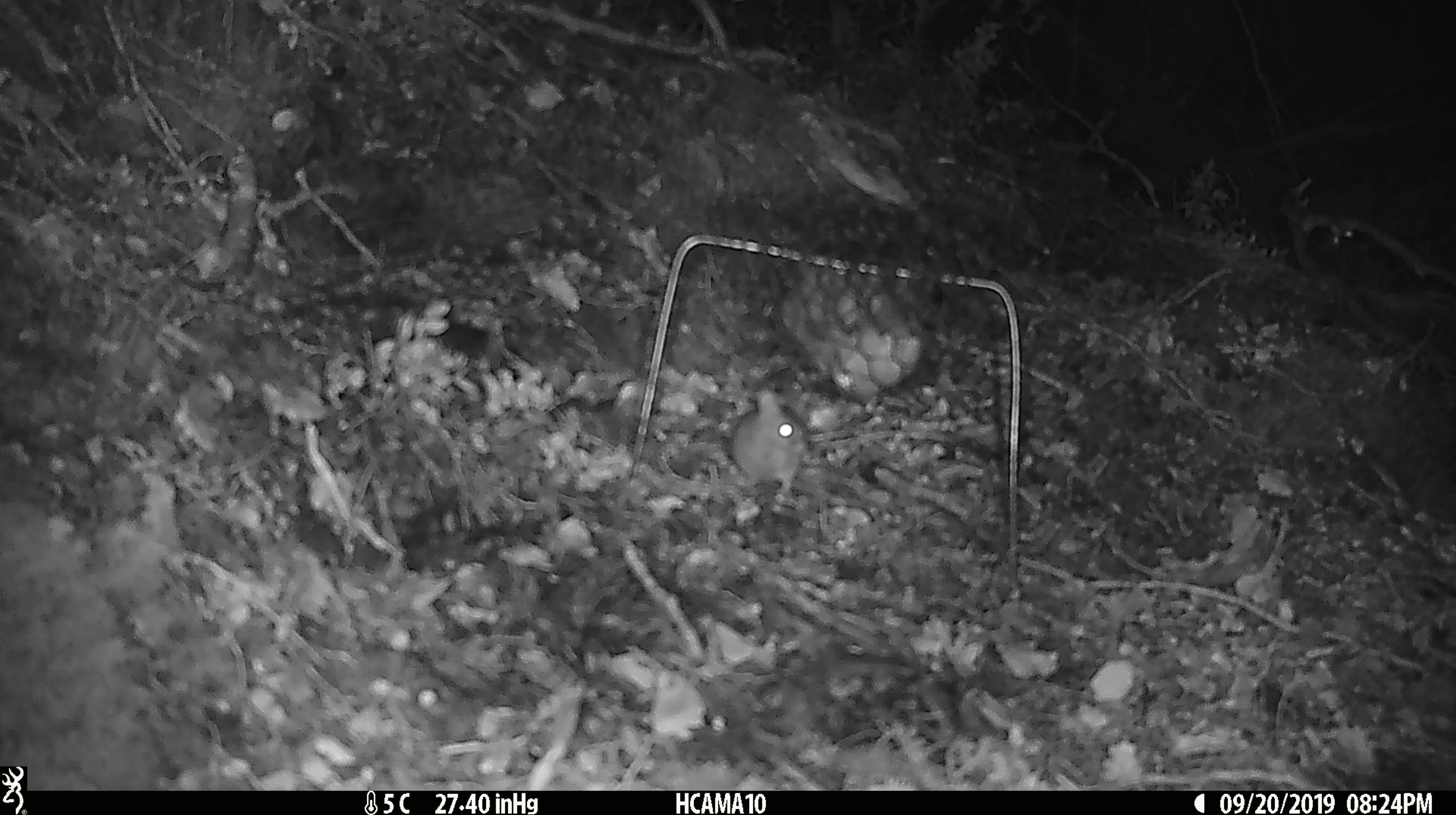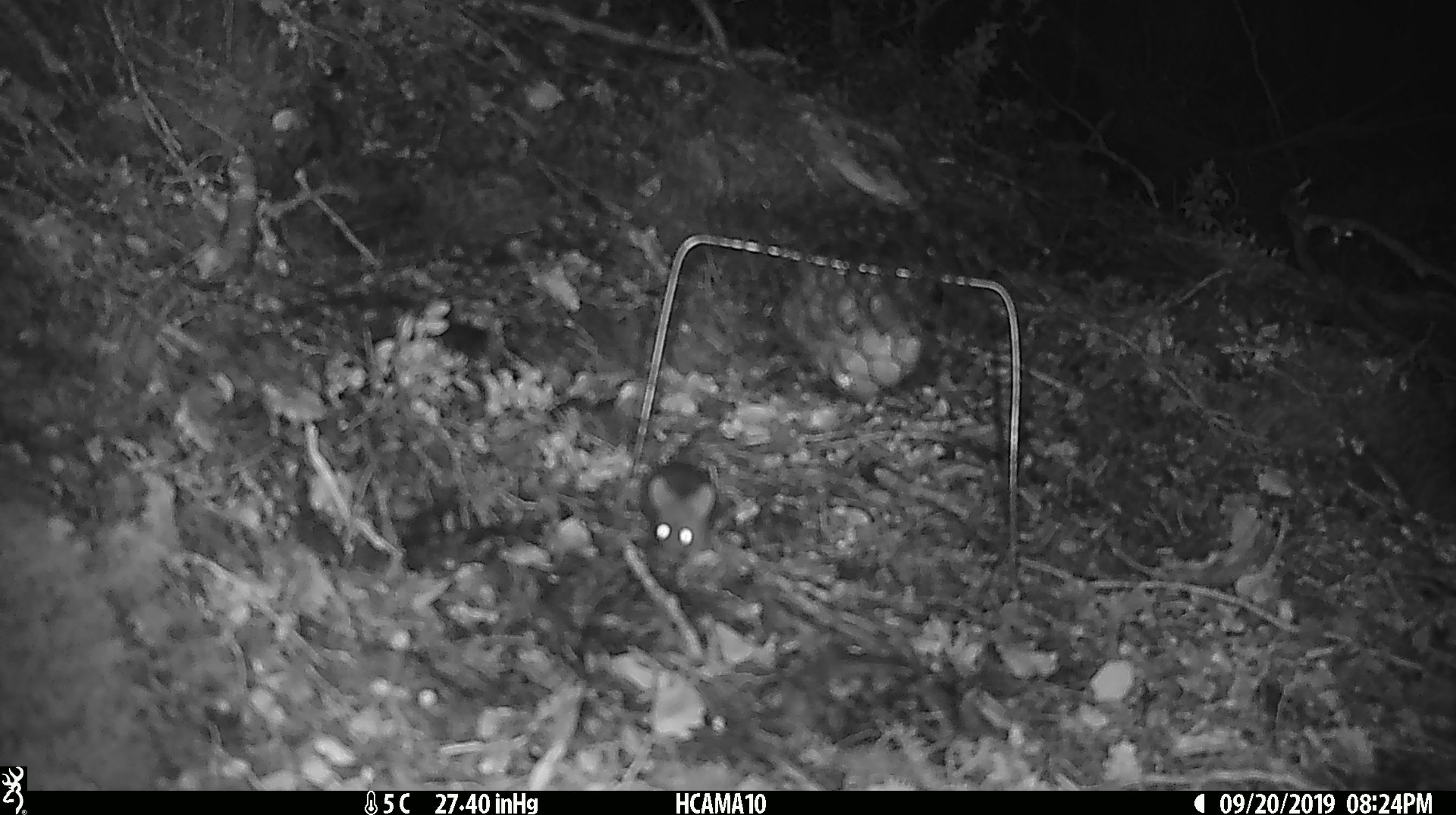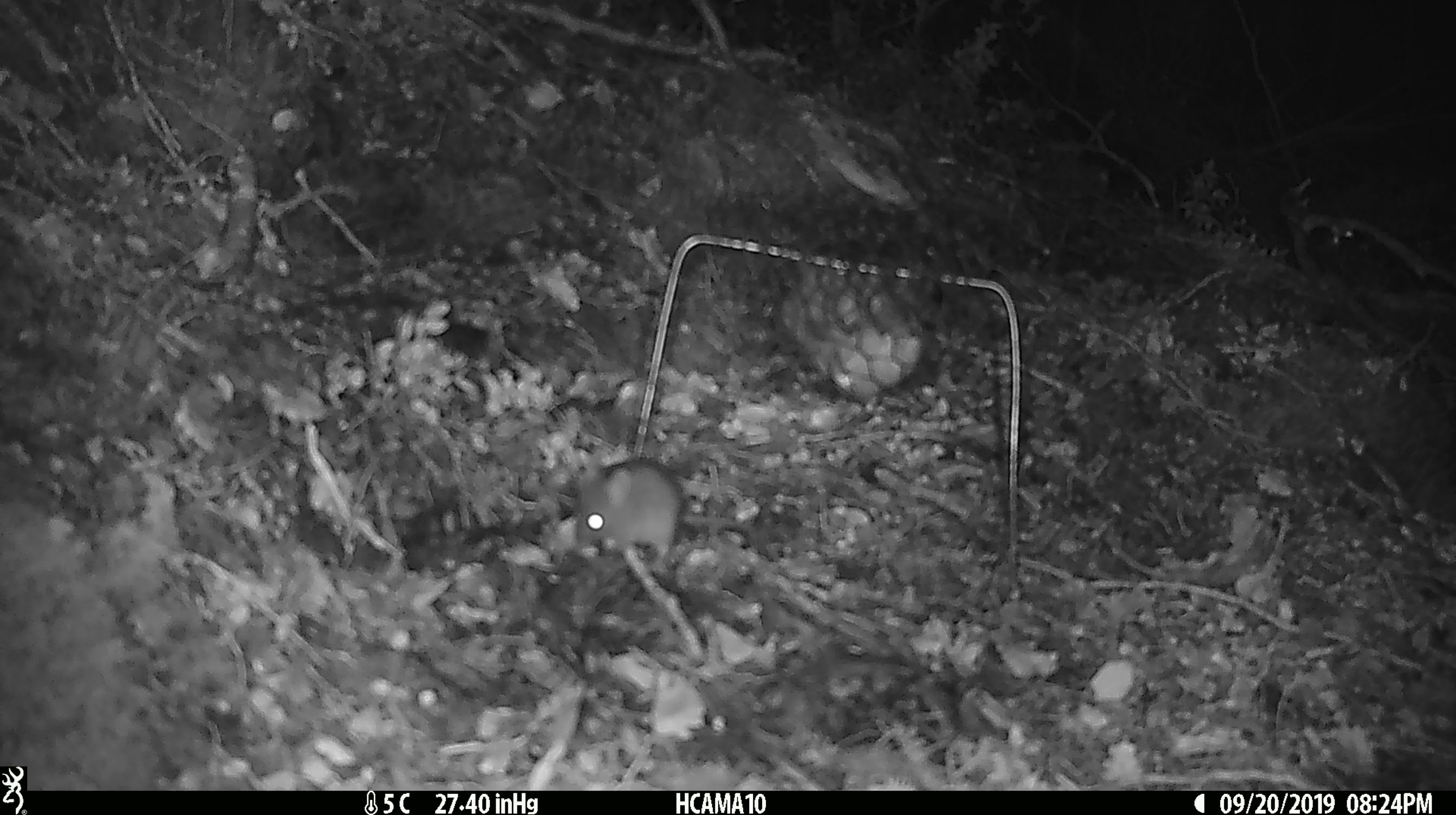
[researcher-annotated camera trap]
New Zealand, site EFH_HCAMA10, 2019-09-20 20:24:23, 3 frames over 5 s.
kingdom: Animalia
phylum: Chordata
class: Mammalia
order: Rodentia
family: Muridae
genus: Mus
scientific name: Mus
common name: mouse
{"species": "mouse (Mus)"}